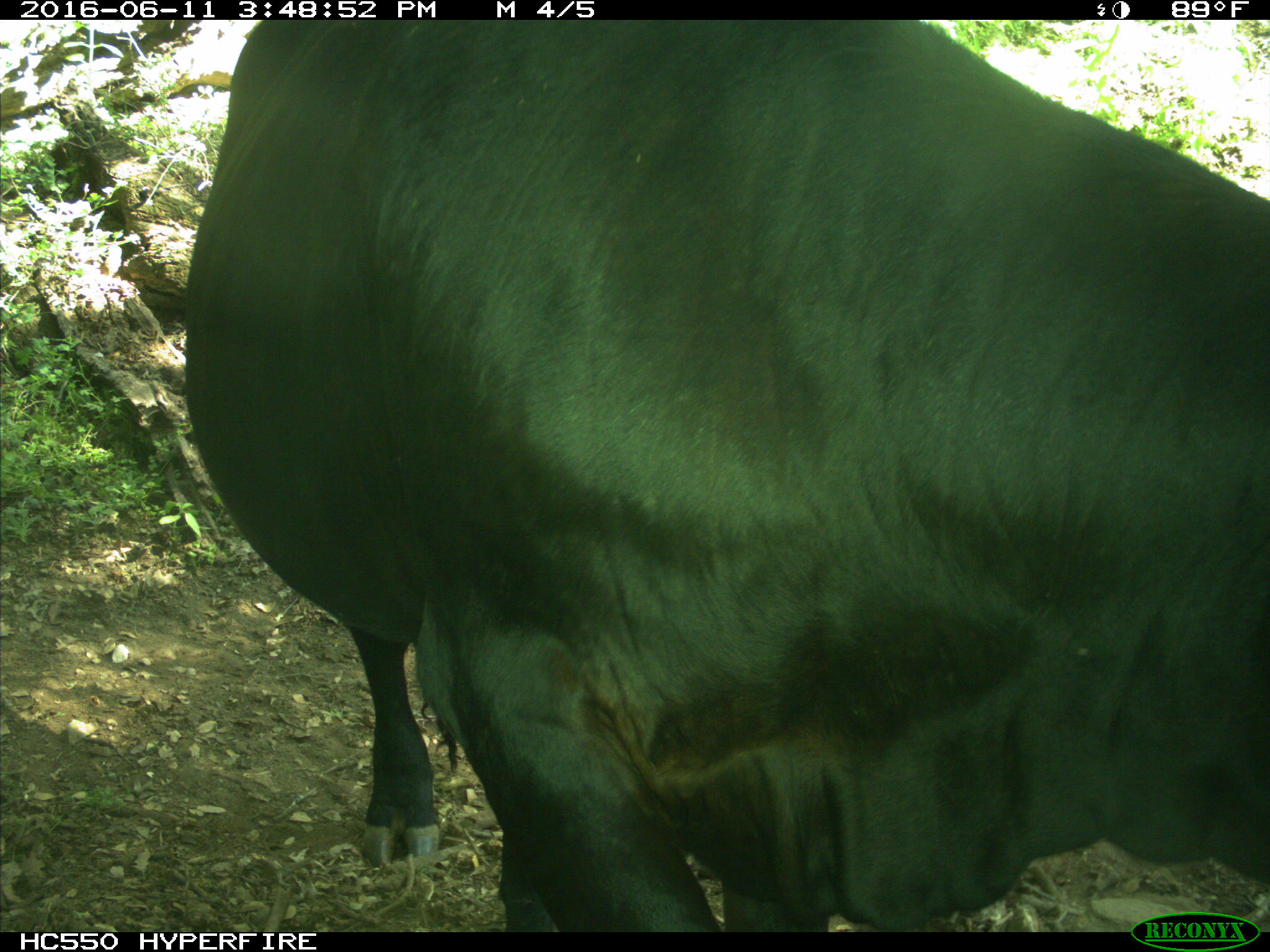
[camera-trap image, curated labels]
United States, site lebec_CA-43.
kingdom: Animalia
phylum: Chordata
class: Mammalia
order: Artiodactyla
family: Bovidae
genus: Bos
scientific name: Bos taurus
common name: domestic cow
Bos taurus (domestic cow).